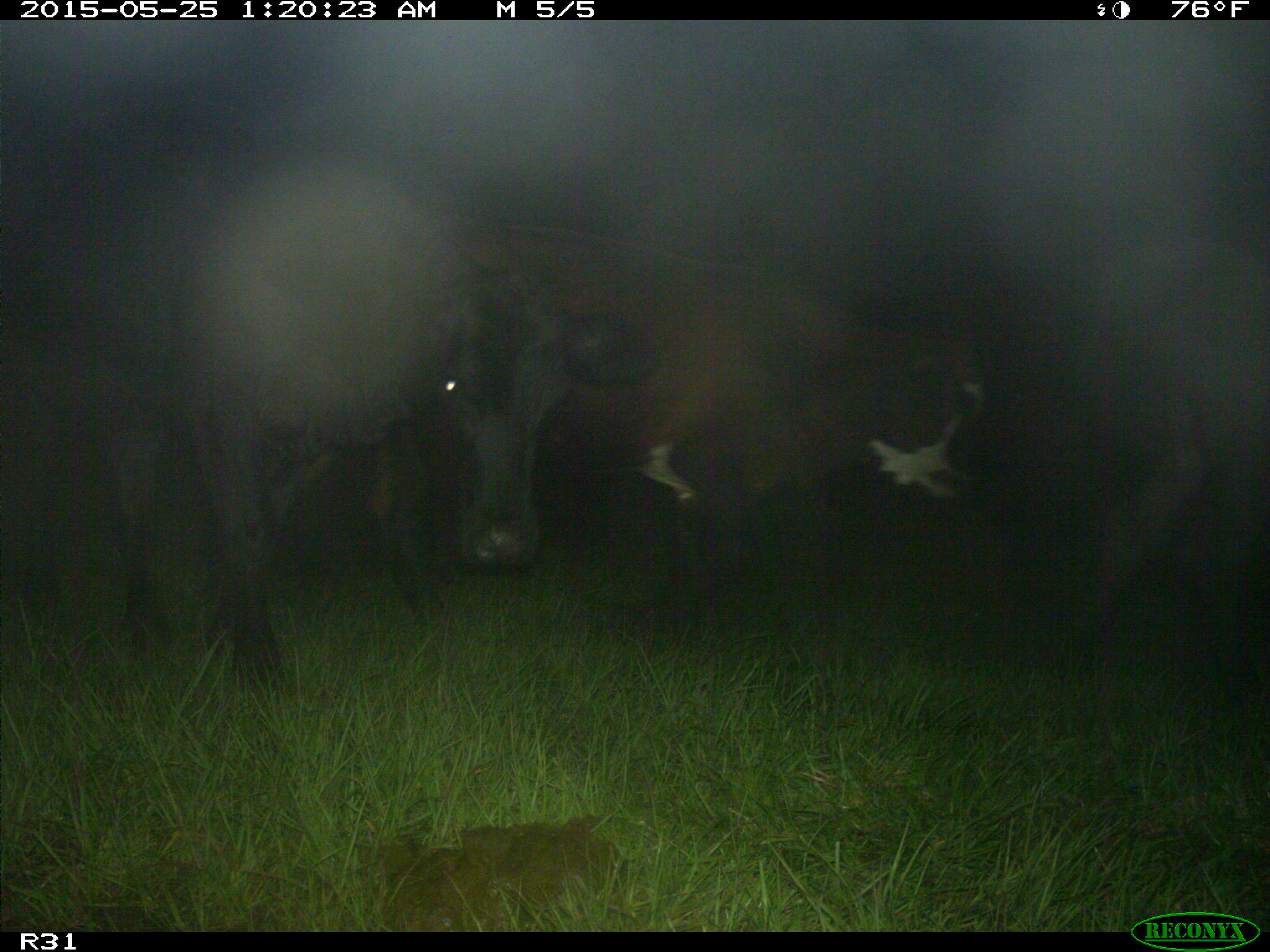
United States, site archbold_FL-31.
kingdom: Animalia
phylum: Chordata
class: Mammalia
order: Artiodactyla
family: Bovidae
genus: Bos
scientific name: Bos taurus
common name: domestic cow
Bos taurus (domestic cow).